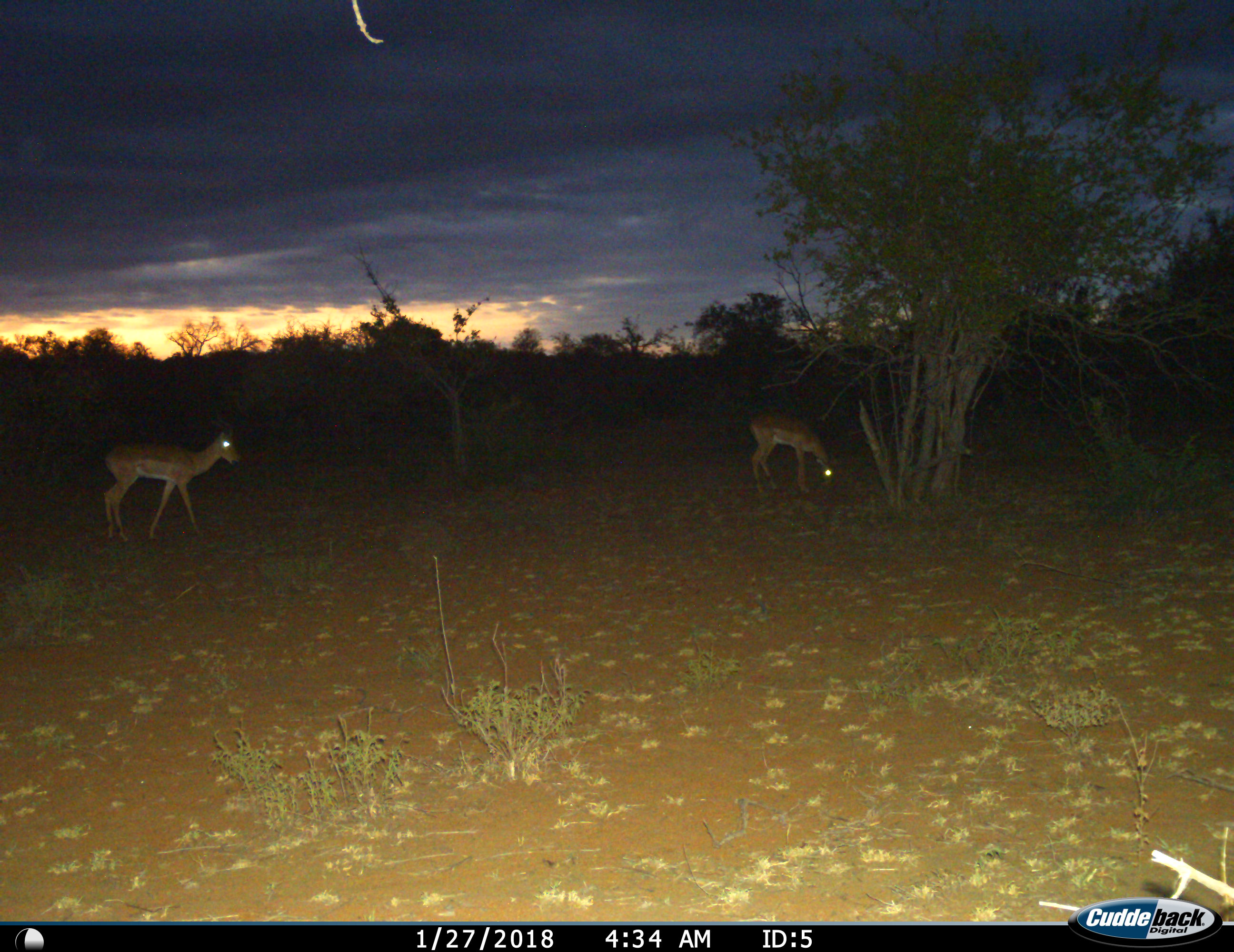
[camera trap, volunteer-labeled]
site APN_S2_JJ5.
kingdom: Animalia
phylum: Chordata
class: Mammalia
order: Artiodactyla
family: Bovidae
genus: Aepyceros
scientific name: Aepyceros melampus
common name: impala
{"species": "impala (Aepyceros melampus)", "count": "2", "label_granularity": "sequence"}